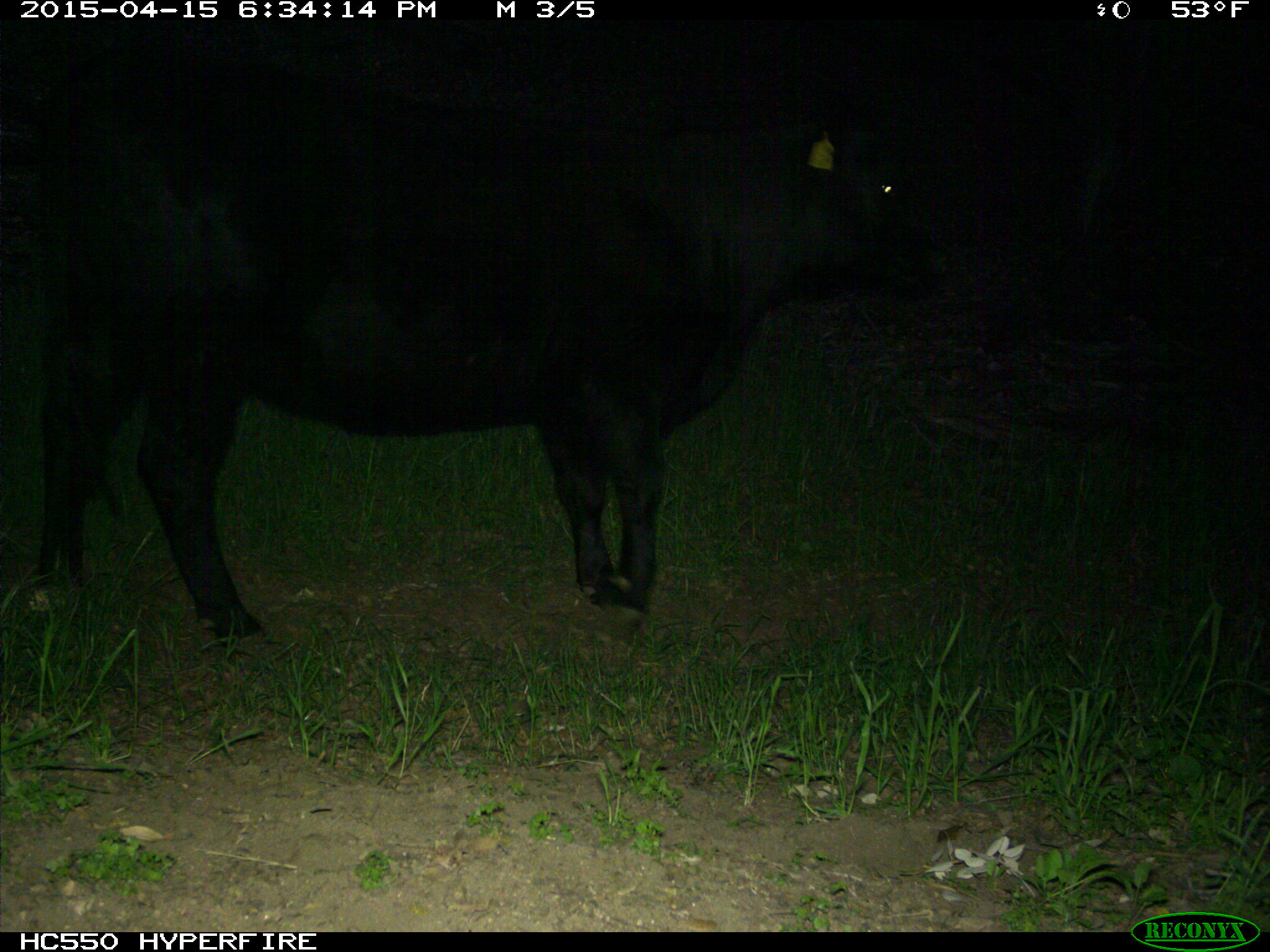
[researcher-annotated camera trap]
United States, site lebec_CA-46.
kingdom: Animalia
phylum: Chordata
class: Mammalia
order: Artiodactyla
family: Bovidae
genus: Bos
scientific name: Bos taurus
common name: domestic cow